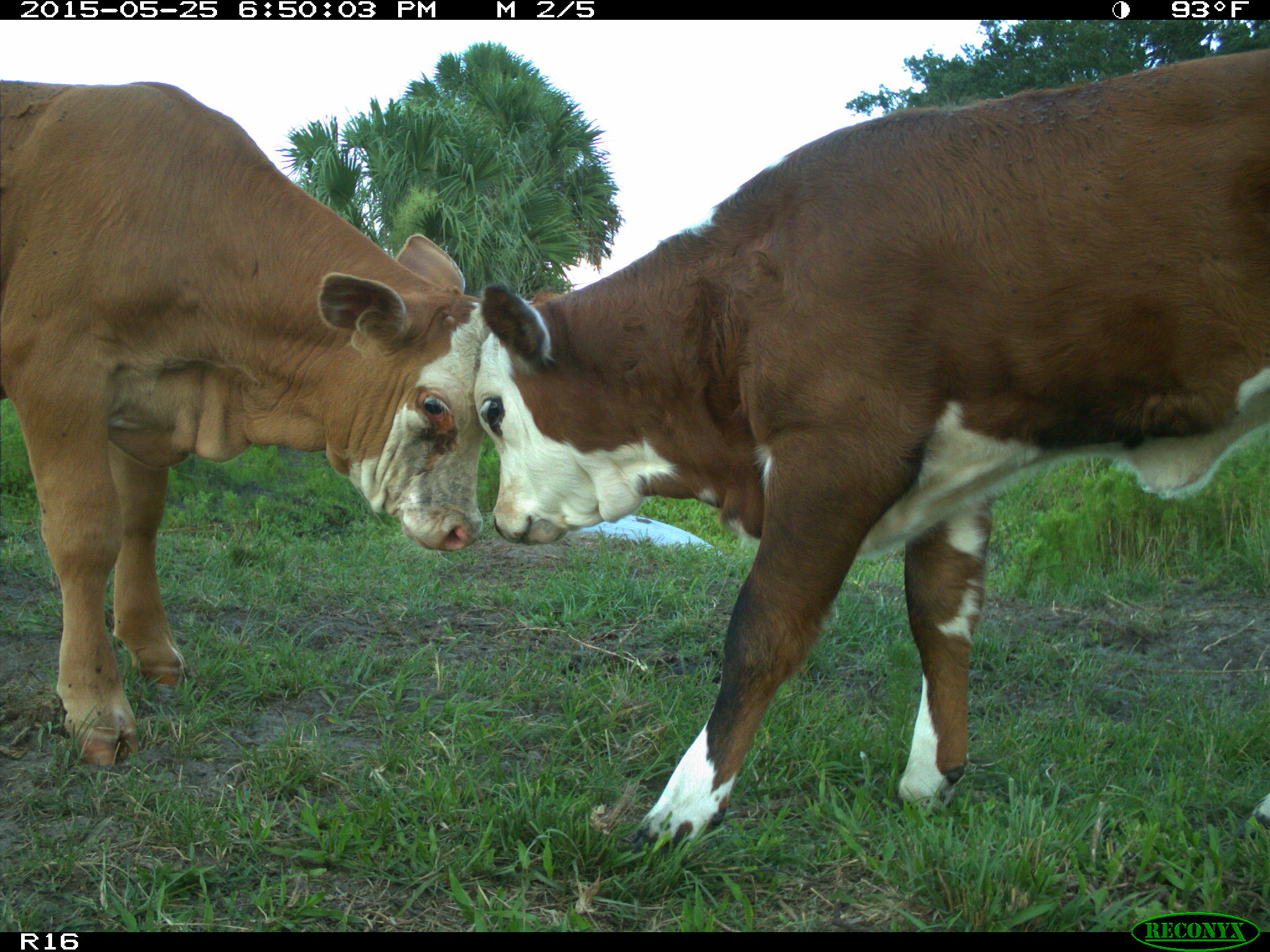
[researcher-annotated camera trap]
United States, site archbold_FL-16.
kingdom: Animalia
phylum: Chordata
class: Mammalia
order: Artiodactyla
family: Bovidae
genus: Bos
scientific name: Bos taurus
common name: domestic cow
Bos taurus (domestic cow).